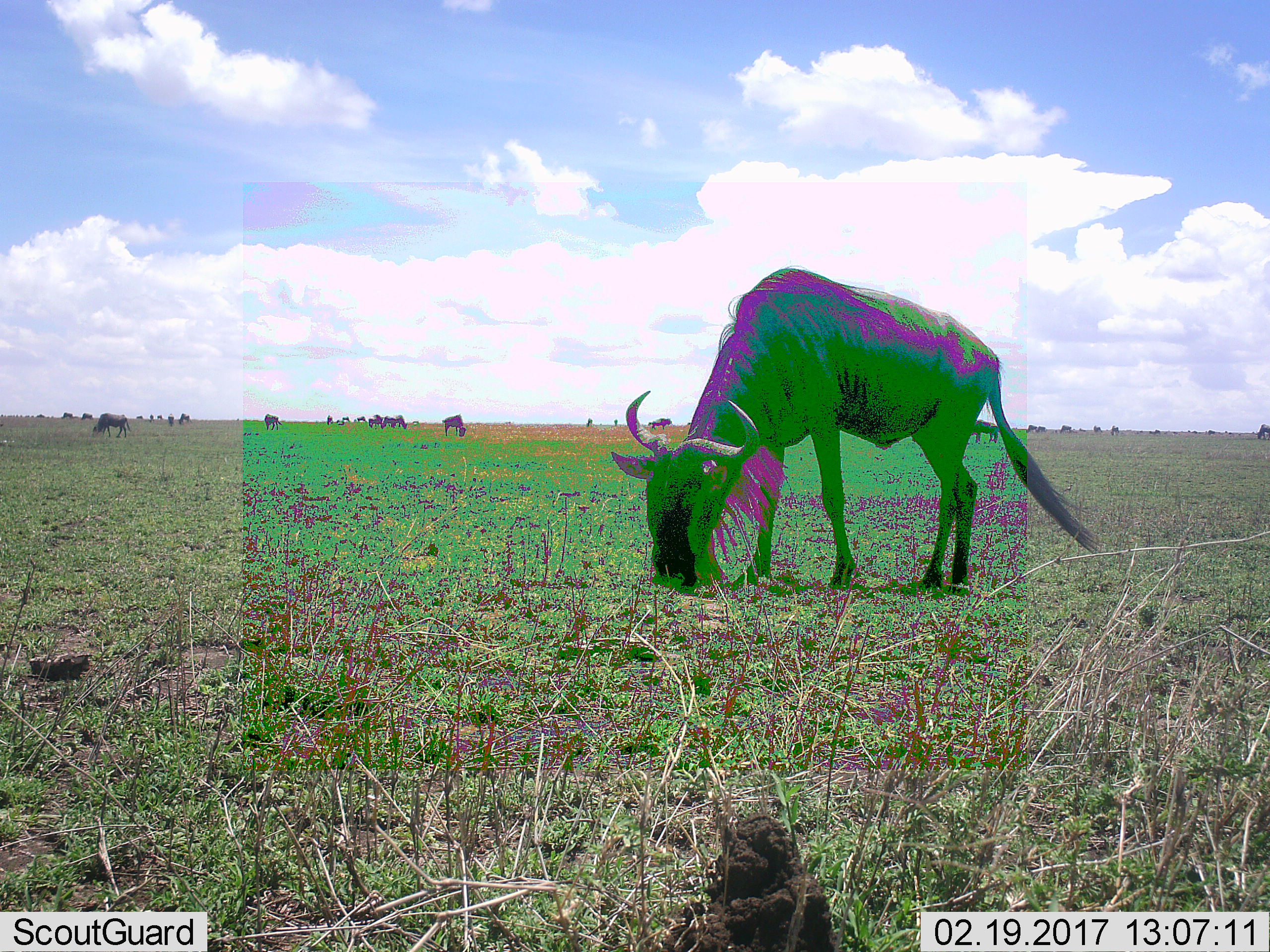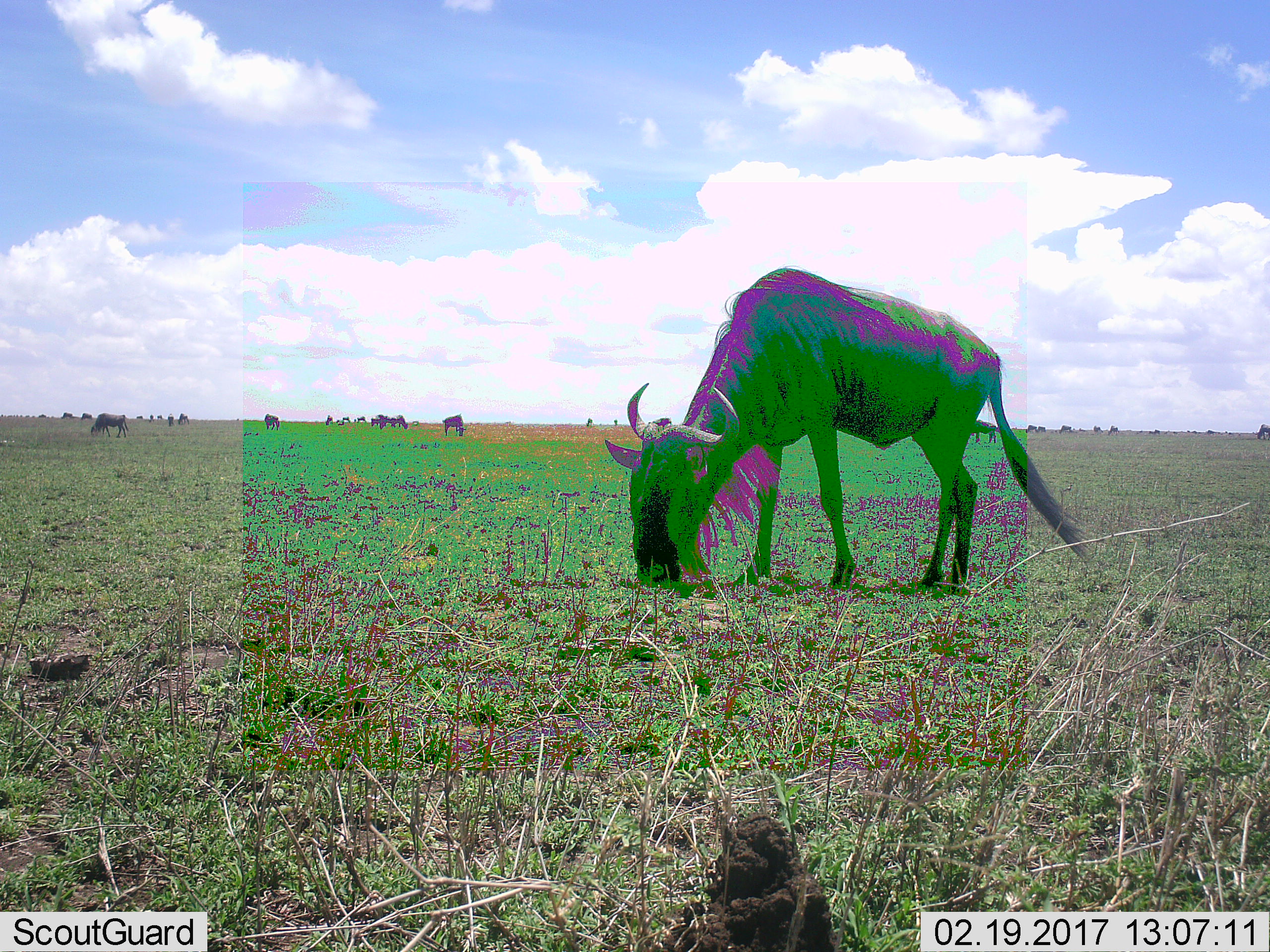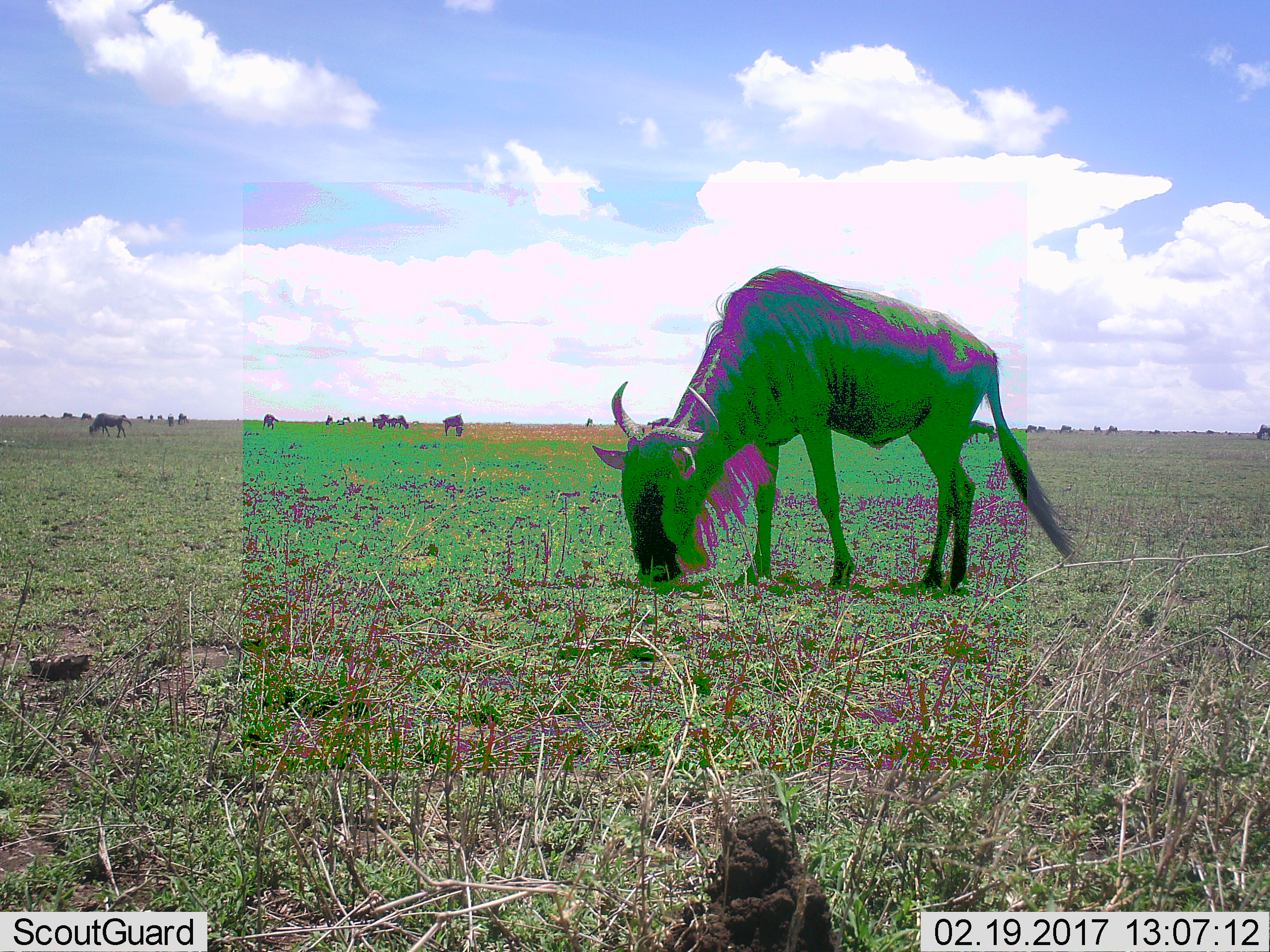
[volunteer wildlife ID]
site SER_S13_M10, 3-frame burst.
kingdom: Animalia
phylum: Chordata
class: Mammalia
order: Artiodactyla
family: Bovidae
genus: Connochaetes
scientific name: Connochaetes taurinus taurinus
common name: blue wildebeest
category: wildebeestblue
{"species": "wildebeestblue (blue wildebeest) (Connochaetes taurinus taurinus)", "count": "11-50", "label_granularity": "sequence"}